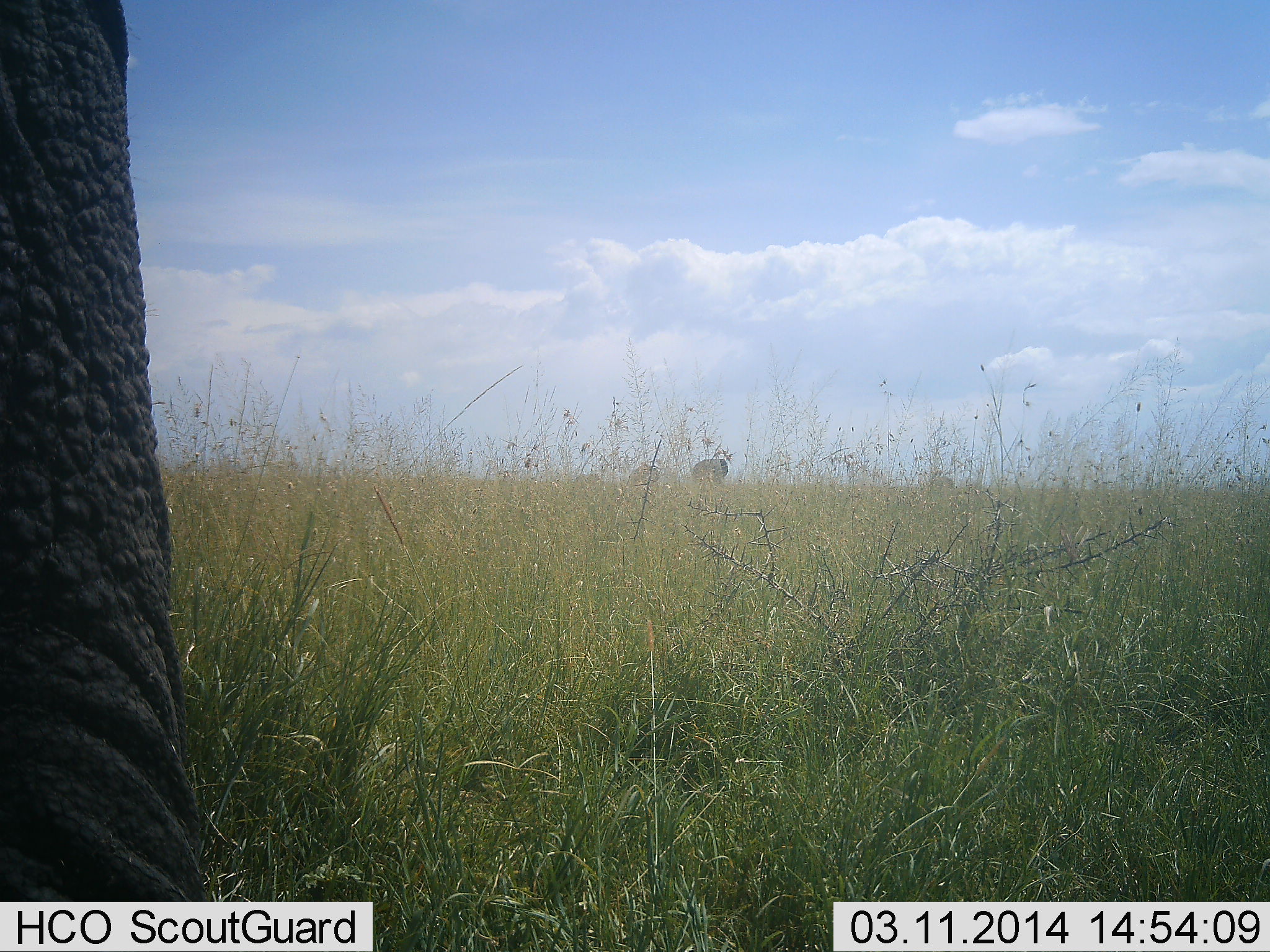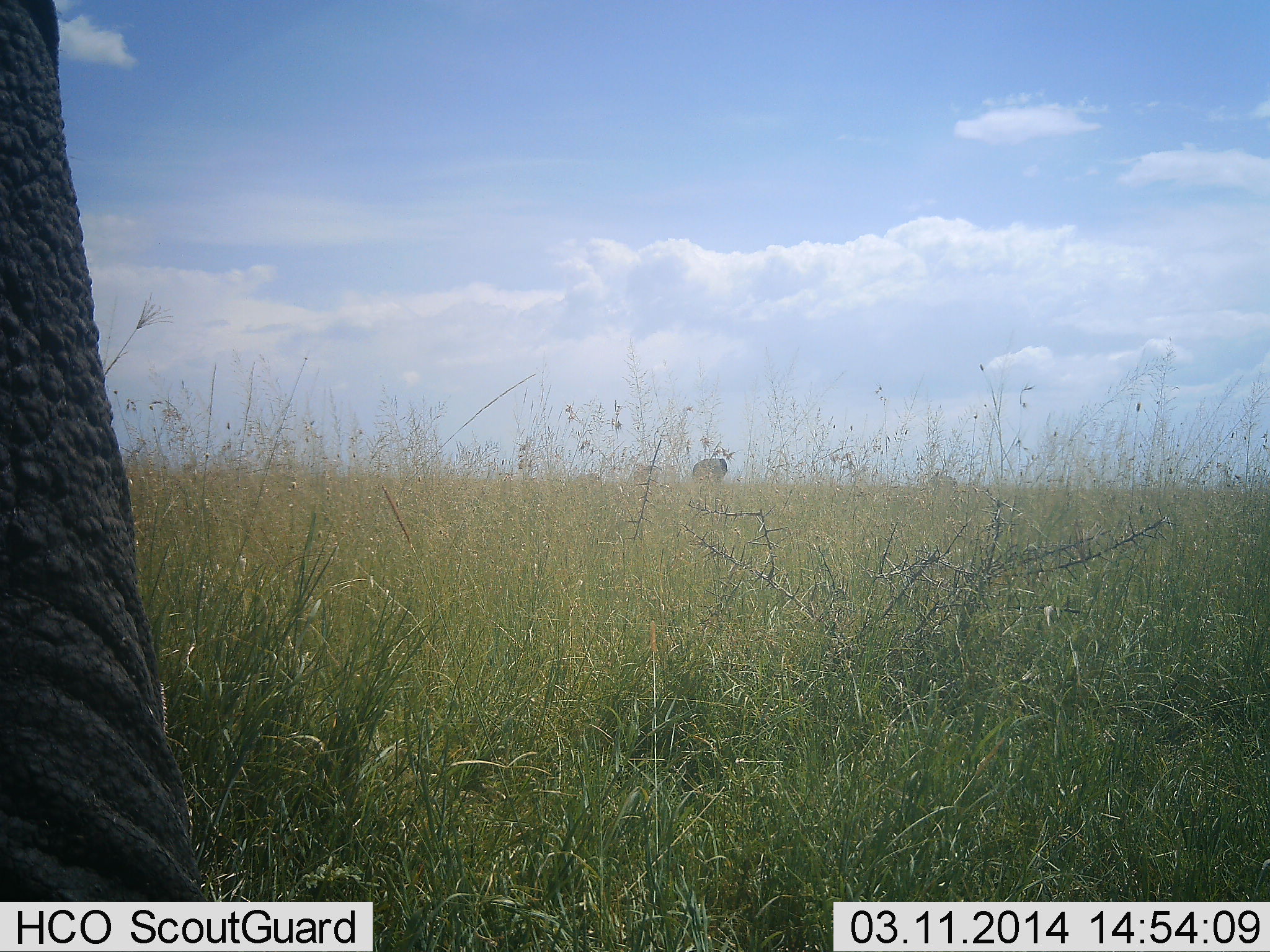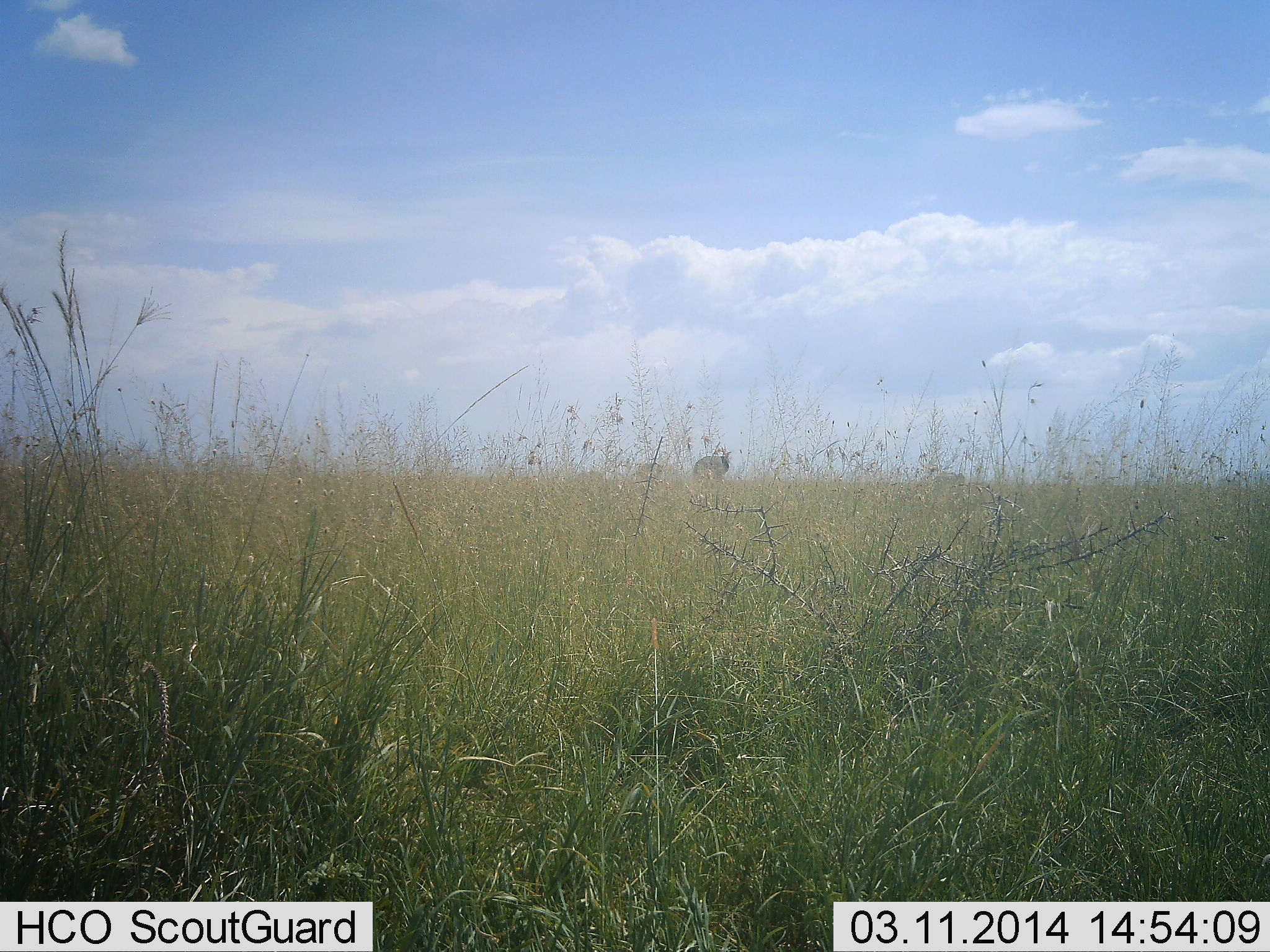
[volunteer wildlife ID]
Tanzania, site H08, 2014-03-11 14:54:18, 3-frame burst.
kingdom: Animalia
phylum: Chordata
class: Mammalia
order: Proboscidea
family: Elephantidae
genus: Loxodonta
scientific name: Loxodonta africana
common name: african bush elephant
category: elephant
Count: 1.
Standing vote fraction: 70%.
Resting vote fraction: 0%.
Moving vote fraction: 30%.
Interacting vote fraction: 0%.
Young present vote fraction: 0%.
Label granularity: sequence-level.